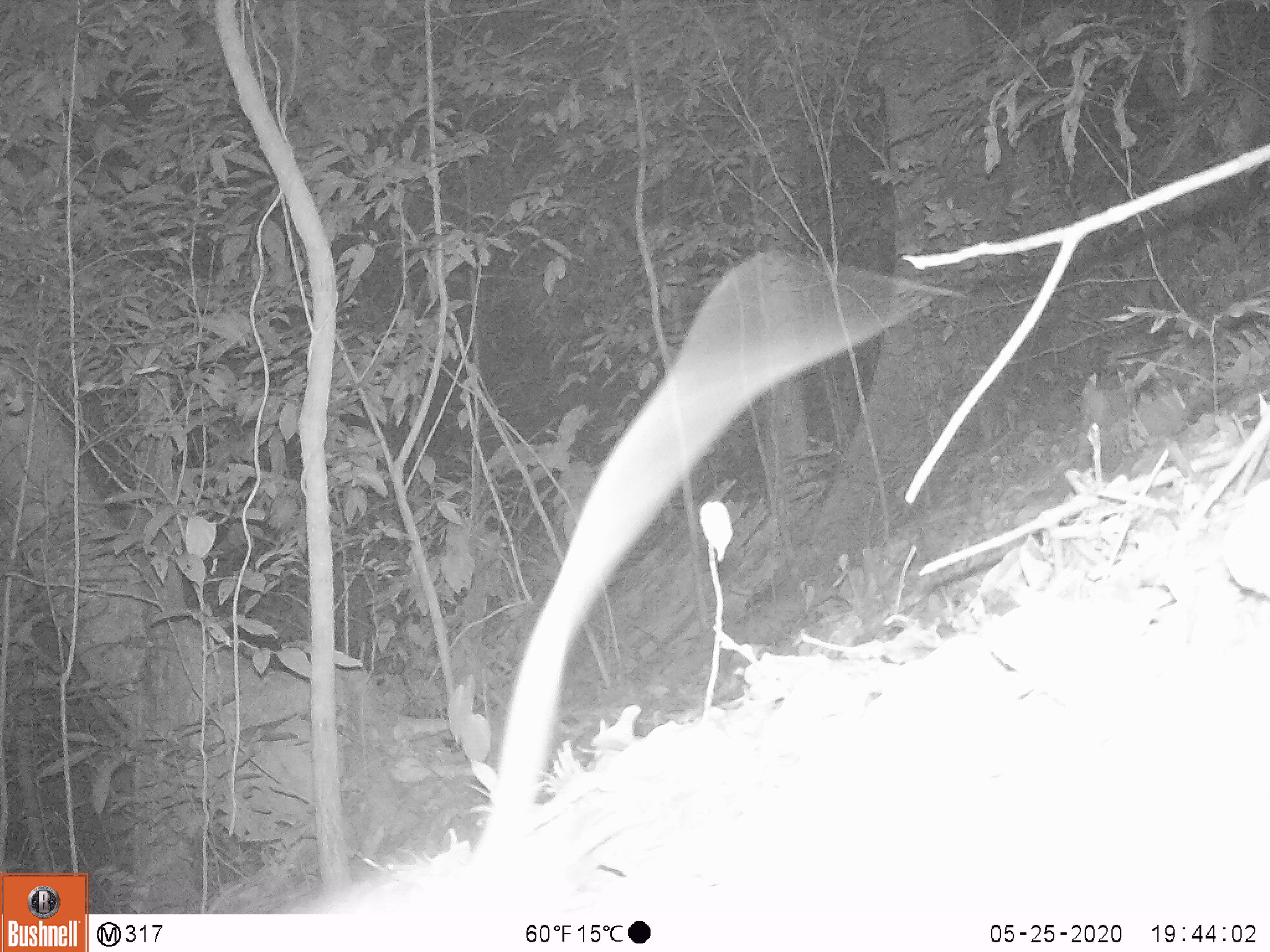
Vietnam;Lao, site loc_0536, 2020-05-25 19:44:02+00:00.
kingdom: Animalia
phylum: Chordata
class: Mammalia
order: Rodentia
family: Muridae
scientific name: Muridae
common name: old-world mice and rats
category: unidentified murid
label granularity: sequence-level